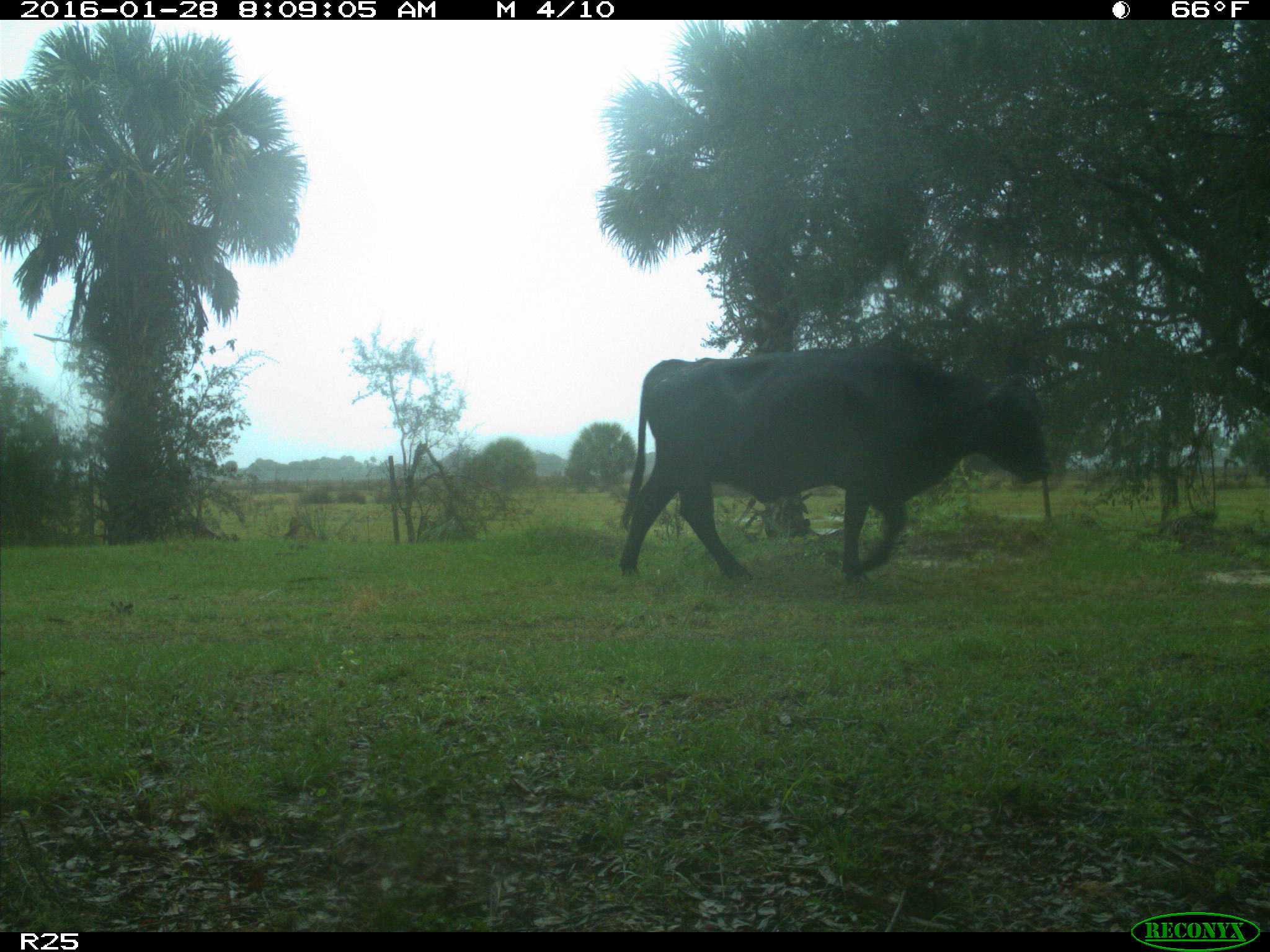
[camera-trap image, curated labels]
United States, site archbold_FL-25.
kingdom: Animalia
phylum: Chordata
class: Mammalia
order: Artiodactyla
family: Bovidae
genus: Bos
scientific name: Bos taurus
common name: domestic cow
Bos taurus (domestic cow).